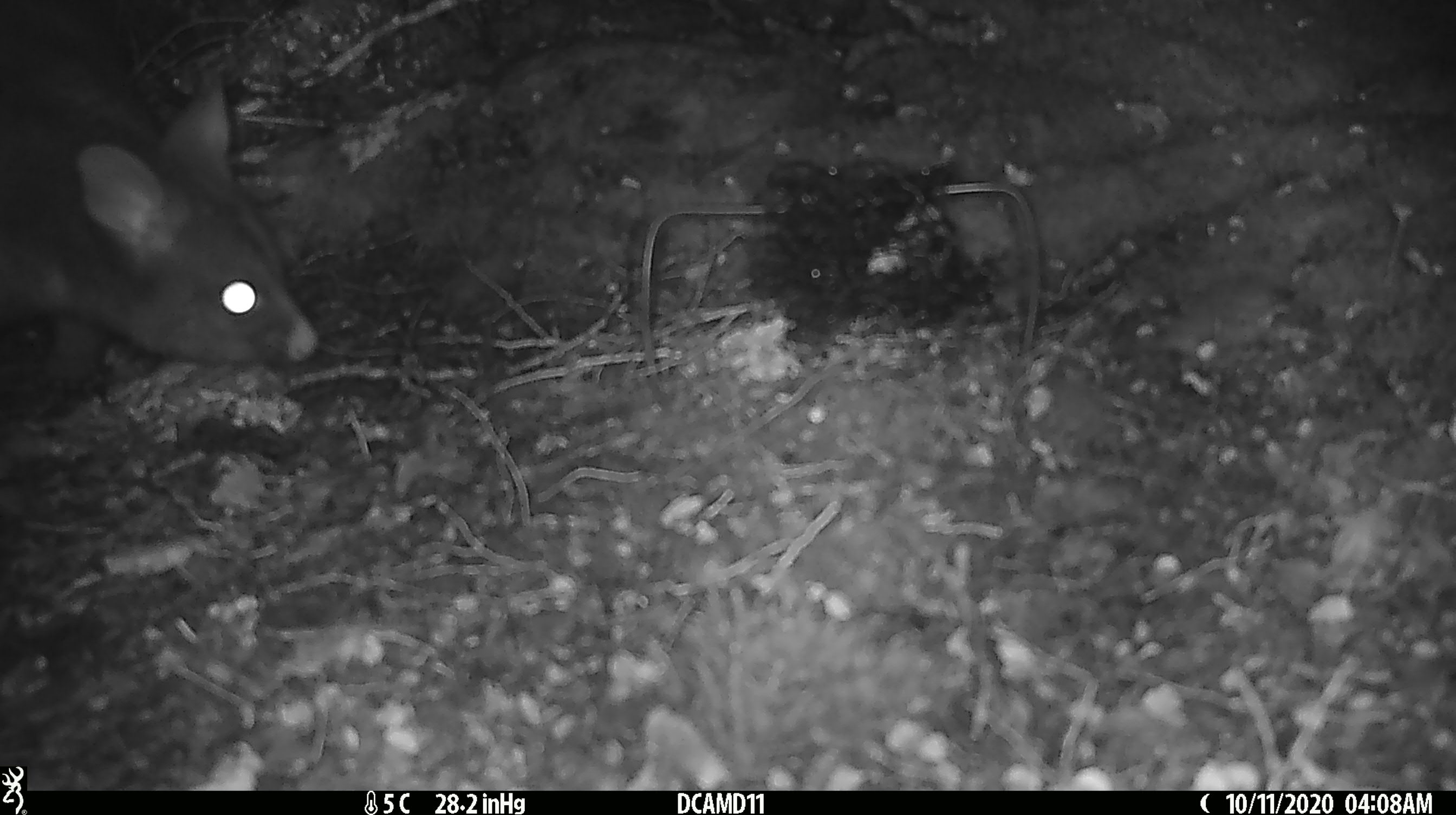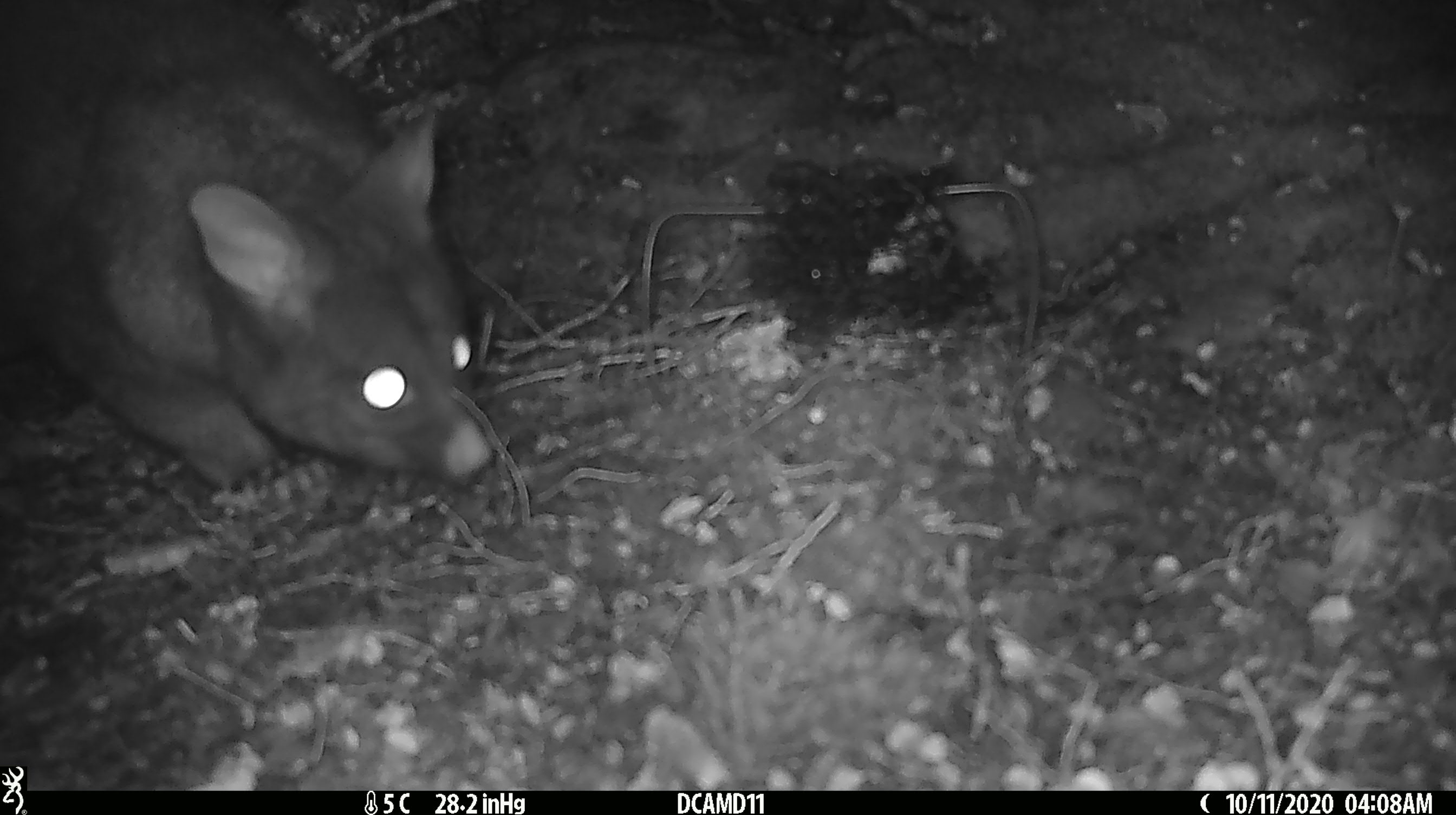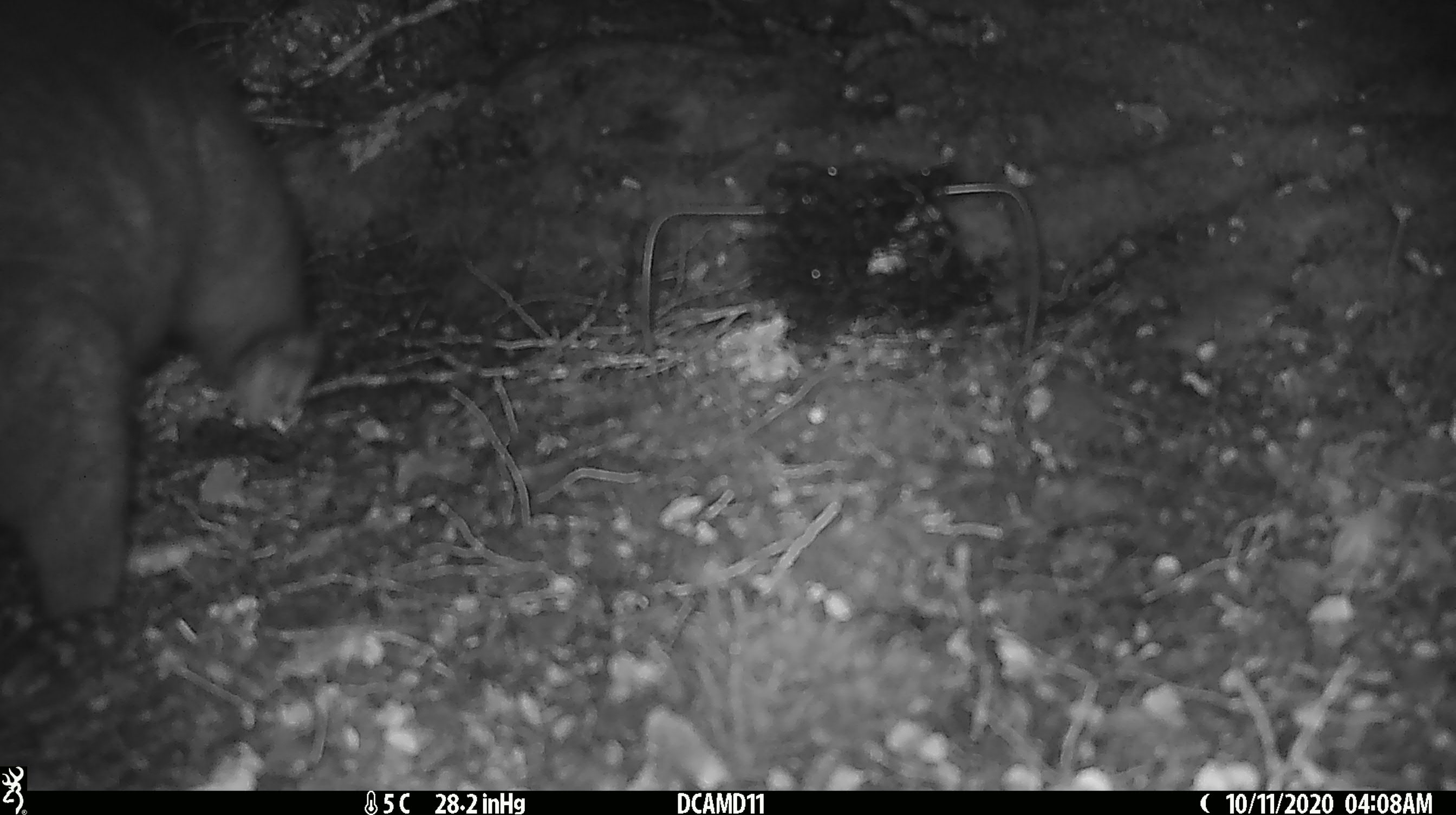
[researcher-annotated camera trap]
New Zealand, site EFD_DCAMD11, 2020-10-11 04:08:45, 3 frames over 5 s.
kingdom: Animalia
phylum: Chordata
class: Mammalia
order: Diprotodontia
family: Phalangeridae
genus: Trichosurus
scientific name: Trichosurus vulpecula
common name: common brushtail possum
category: possum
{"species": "possum (common brushtail possum) (Trichosurus vulpecula)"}